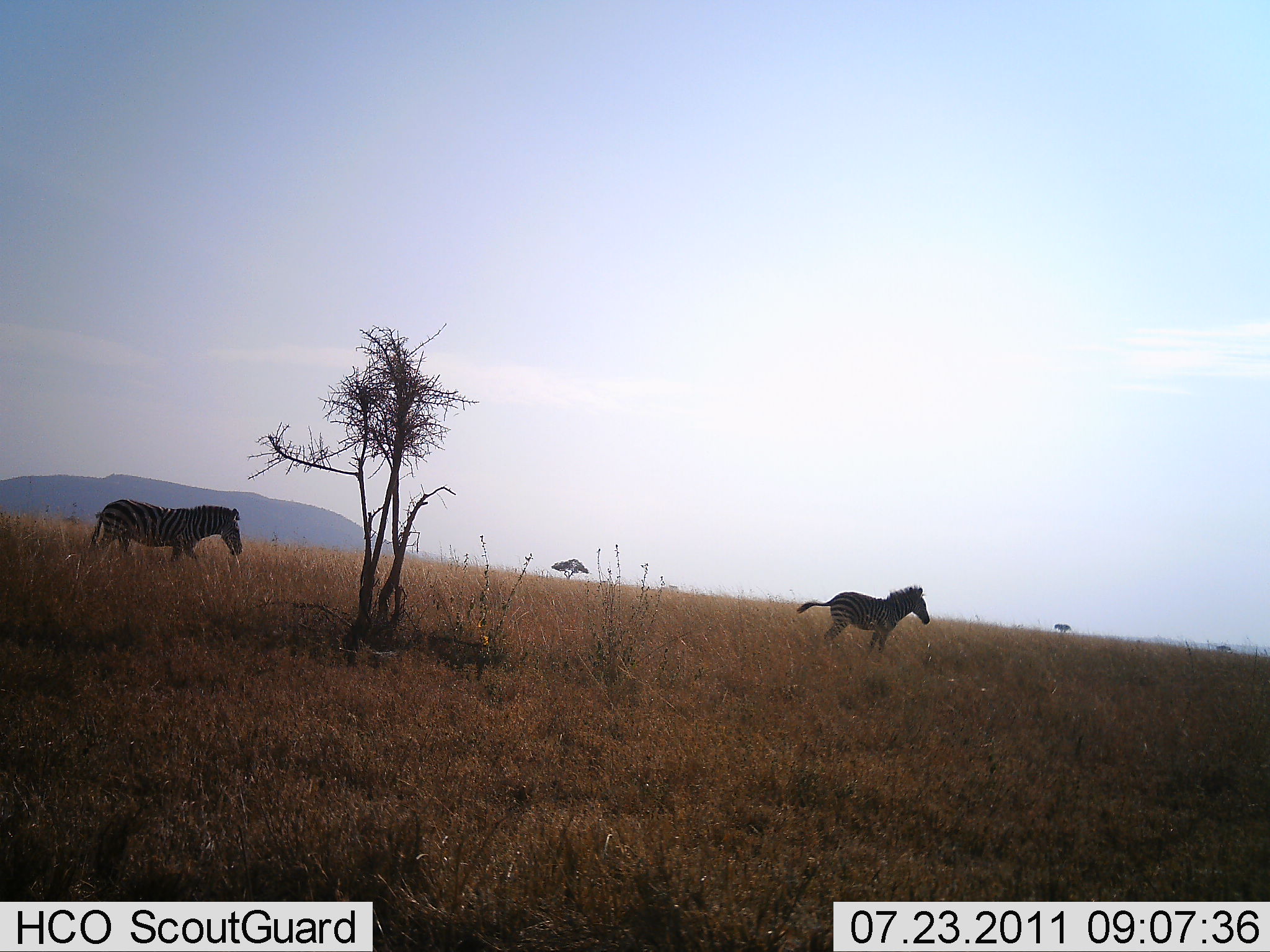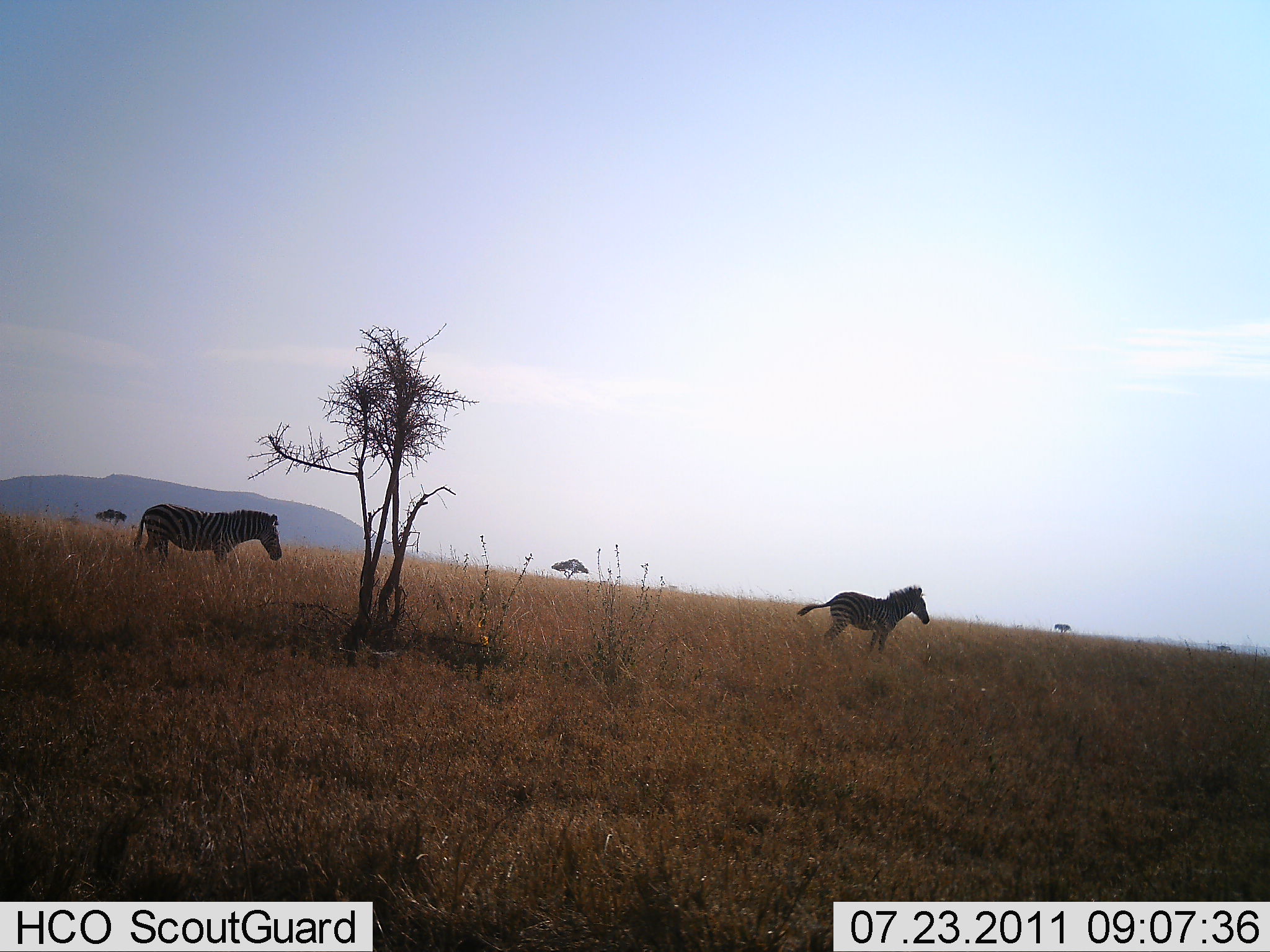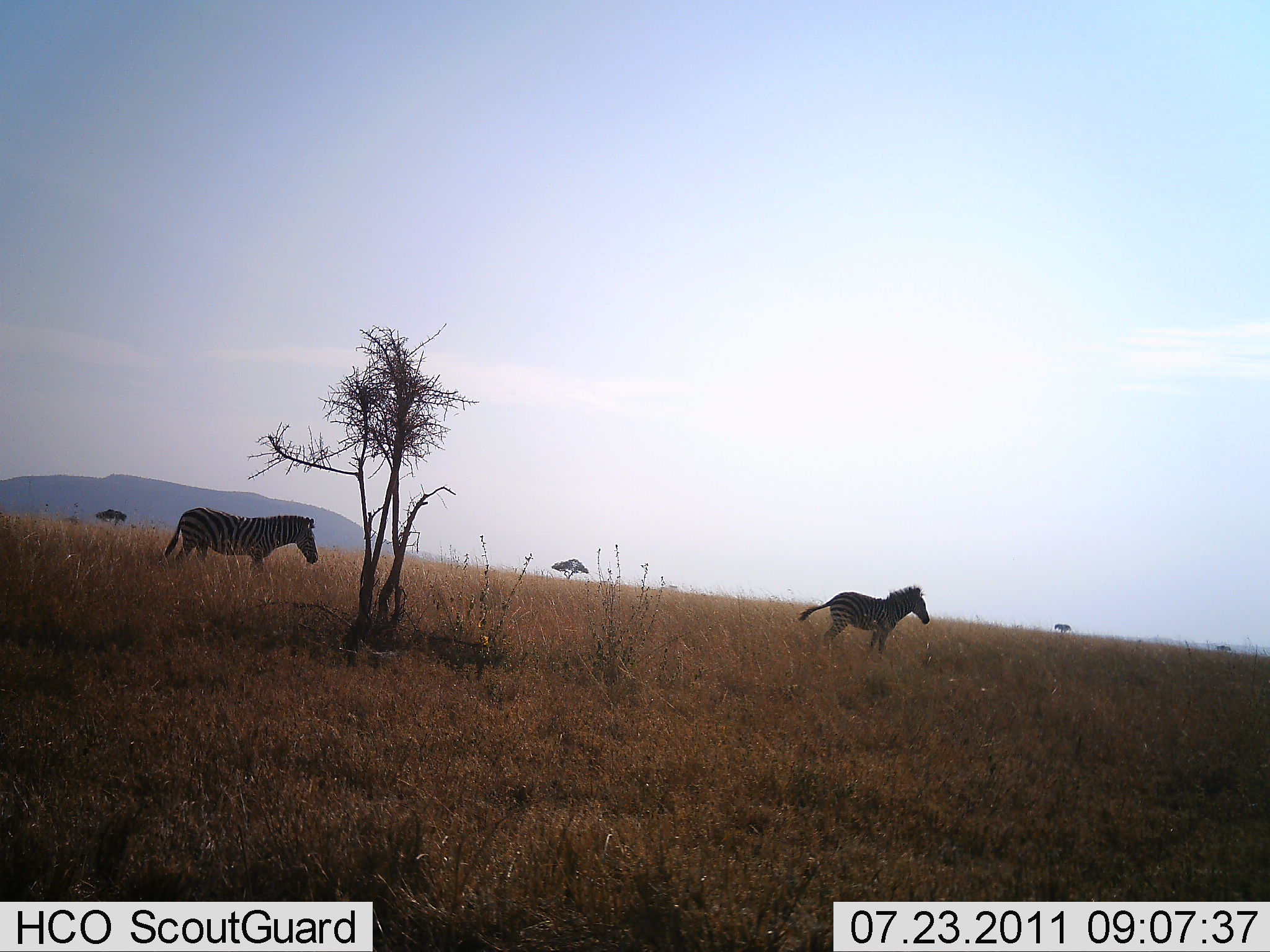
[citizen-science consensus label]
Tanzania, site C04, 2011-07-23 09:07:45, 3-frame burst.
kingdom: Animalia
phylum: Chordata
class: Mammalia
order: Perissodactyla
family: Equidae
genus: Equus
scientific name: Equus quagga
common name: plains zebra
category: zebra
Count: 2.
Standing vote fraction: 42%.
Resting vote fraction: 0%.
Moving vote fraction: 100%.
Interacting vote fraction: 0%.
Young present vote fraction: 17%.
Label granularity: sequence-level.